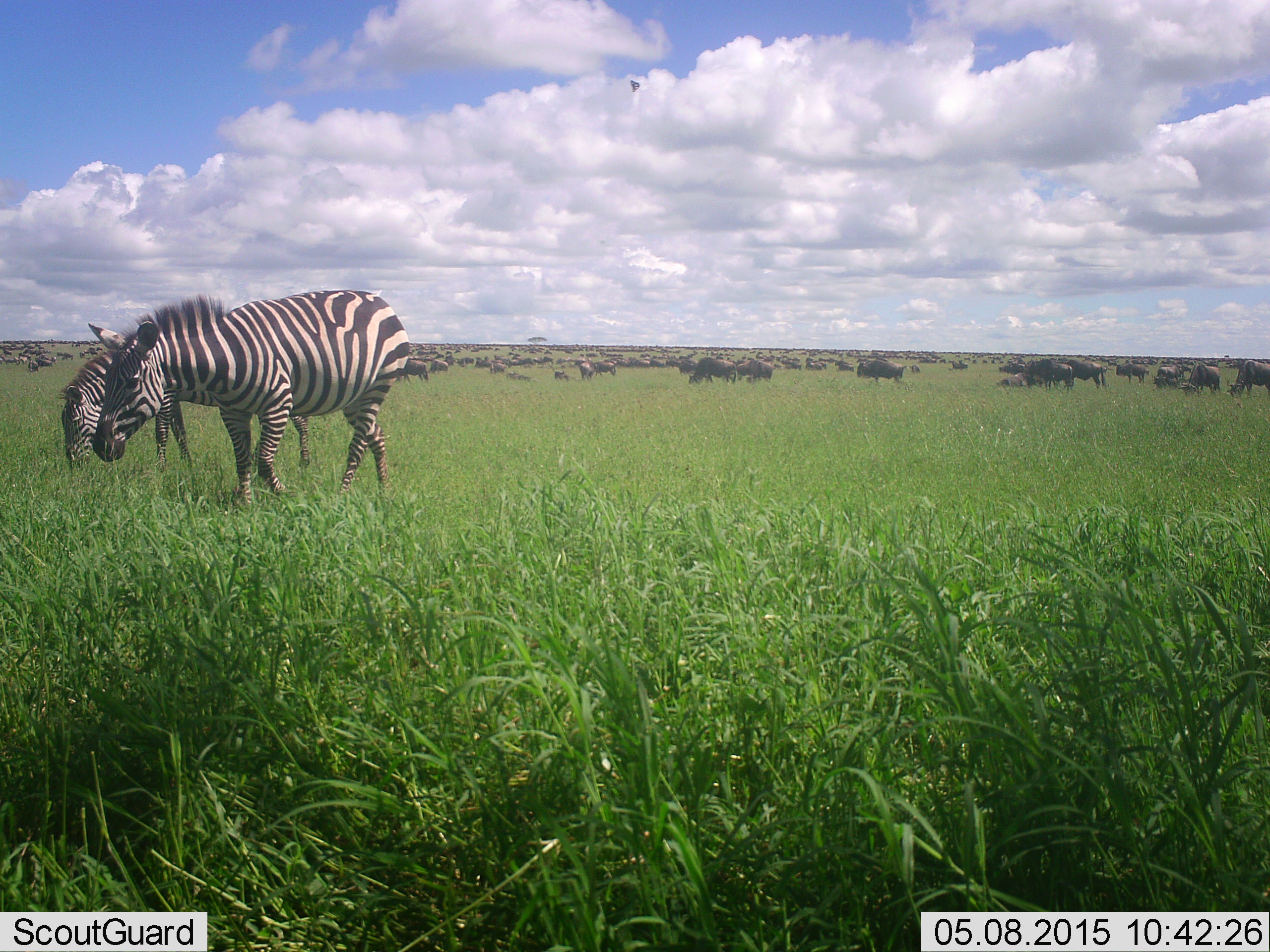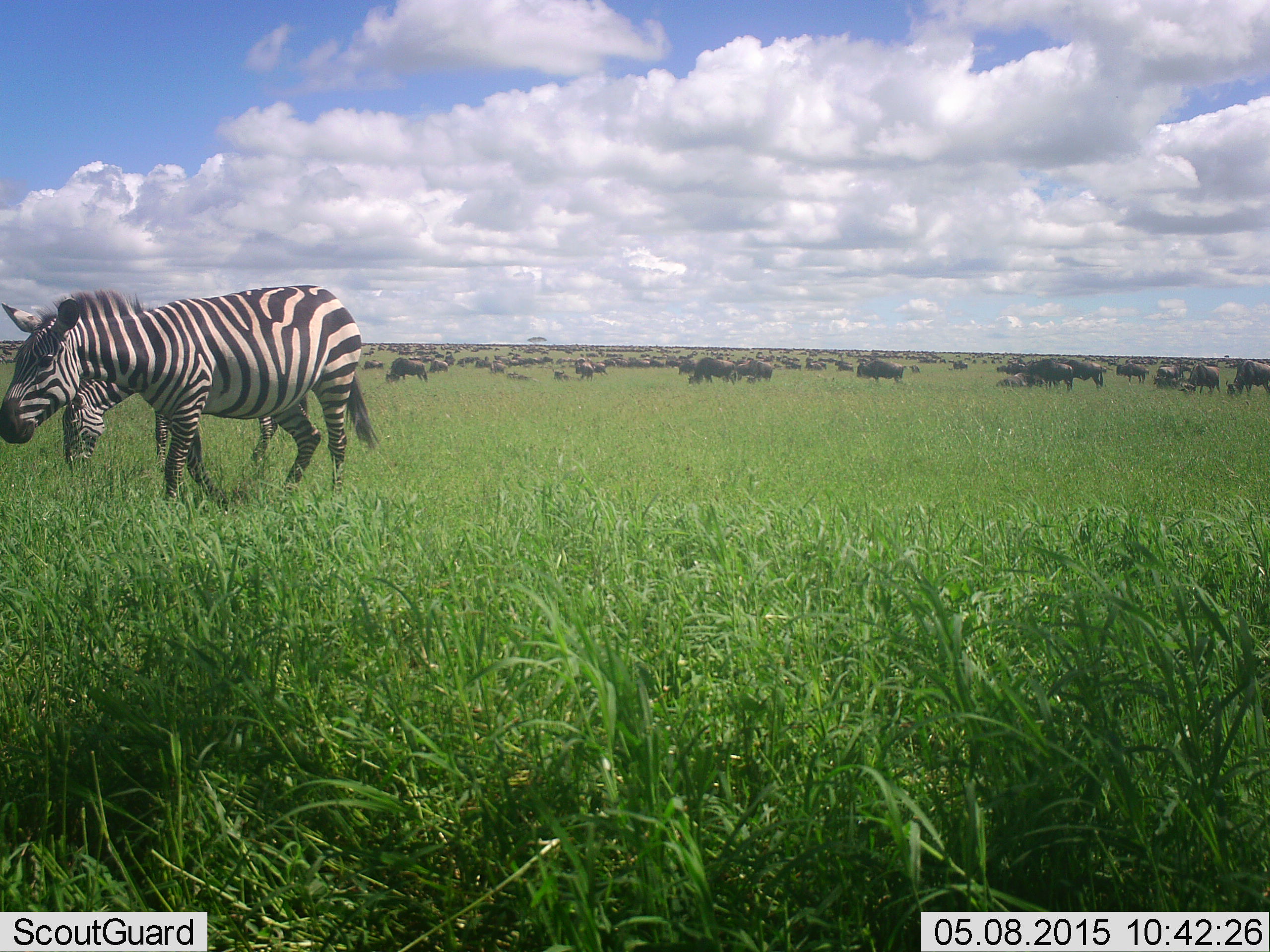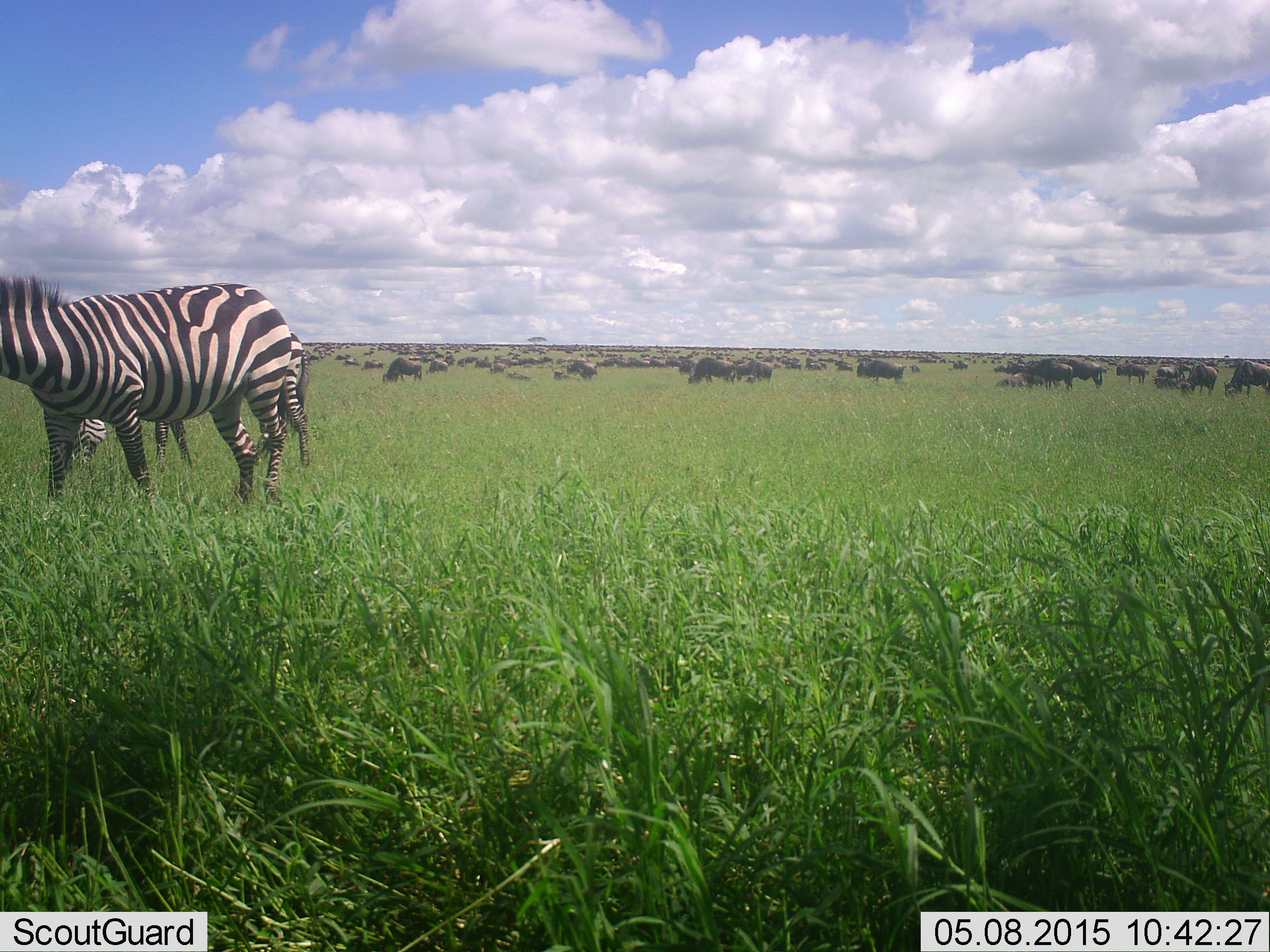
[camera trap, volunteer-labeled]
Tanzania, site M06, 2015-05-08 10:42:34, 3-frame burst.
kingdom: Animalia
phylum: Chordata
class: Mammalia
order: Artiodactyla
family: Bovidae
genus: Connochaetes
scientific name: Connochaetes taurinus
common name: blue wildebeest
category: wildebeest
Wildebeest (blue wildebeest) (Connochaetes taurinus), count 11-50. Behavior (volunteer vote fractions): standing 64%, resting 9%, moving 45%, interacting 0%. Young present (vote fraction): 0%. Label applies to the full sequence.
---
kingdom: Animalia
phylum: Chordata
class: Mammalia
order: Perissodactyla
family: Equidae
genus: Equus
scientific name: Equus quagga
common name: plains zebra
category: zebra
Zebra (plains zebra) (Equus quagga), count 2. Behavior (volunteer vote fractions): standing 7%, resting 0%, moving 86%, interacting 0%. Young present (vote fraction): 0%. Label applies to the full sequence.